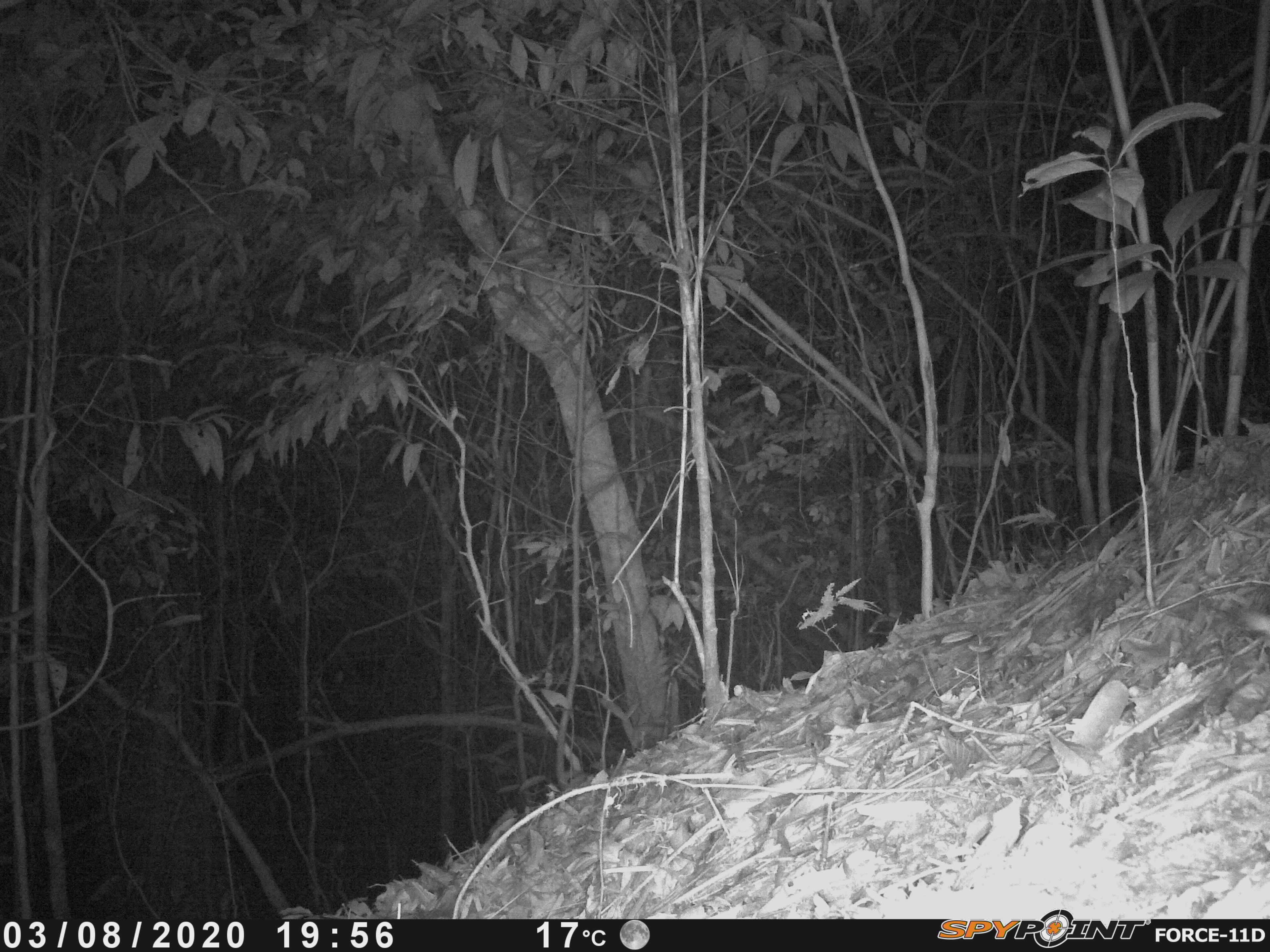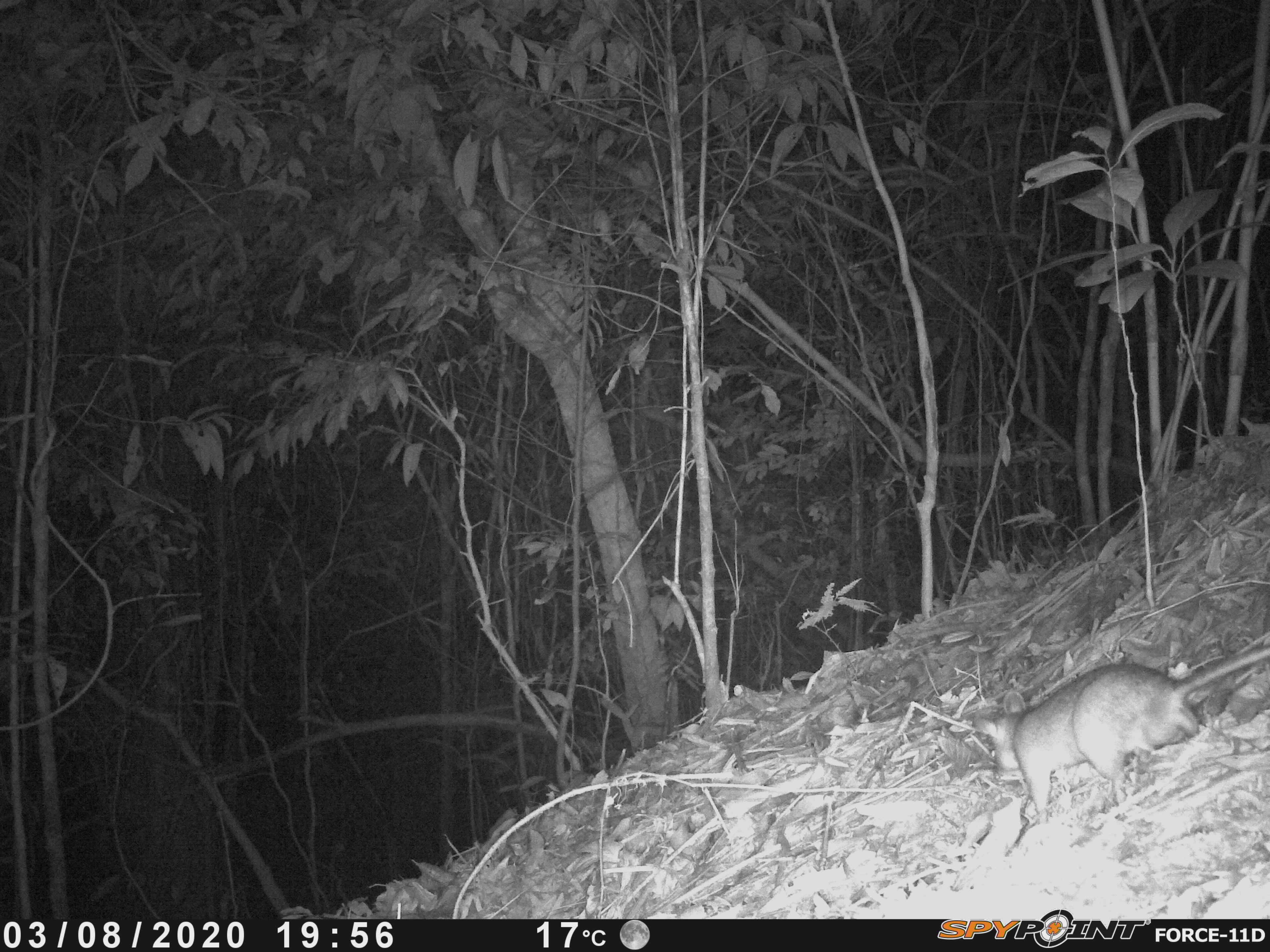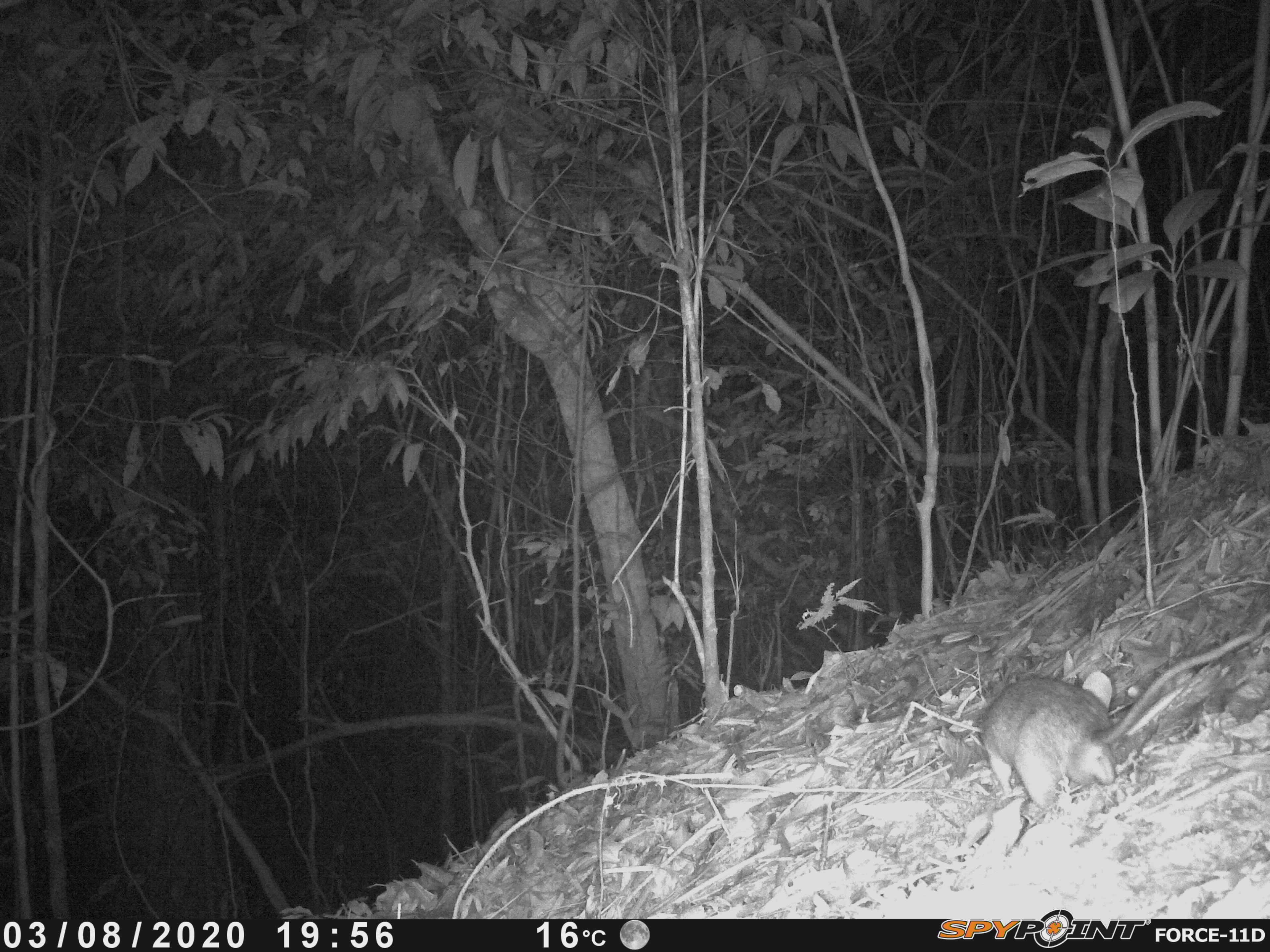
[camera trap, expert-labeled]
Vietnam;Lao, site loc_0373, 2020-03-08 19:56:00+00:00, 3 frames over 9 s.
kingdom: Animalia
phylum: Chordata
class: Mammalia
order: Rodentia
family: Muridae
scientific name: Muridae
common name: old-world mice and rats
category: unidentified murid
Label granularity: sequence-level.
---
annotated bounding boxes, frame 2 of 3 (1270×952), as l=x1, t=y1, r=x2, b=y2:
unidentified murid: l=970, t=645, r=1270, b=824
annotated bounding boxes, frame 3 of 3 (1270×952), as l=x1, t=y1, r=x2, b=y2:
unidentified murid: l=979, t=610, r=1270, b=808